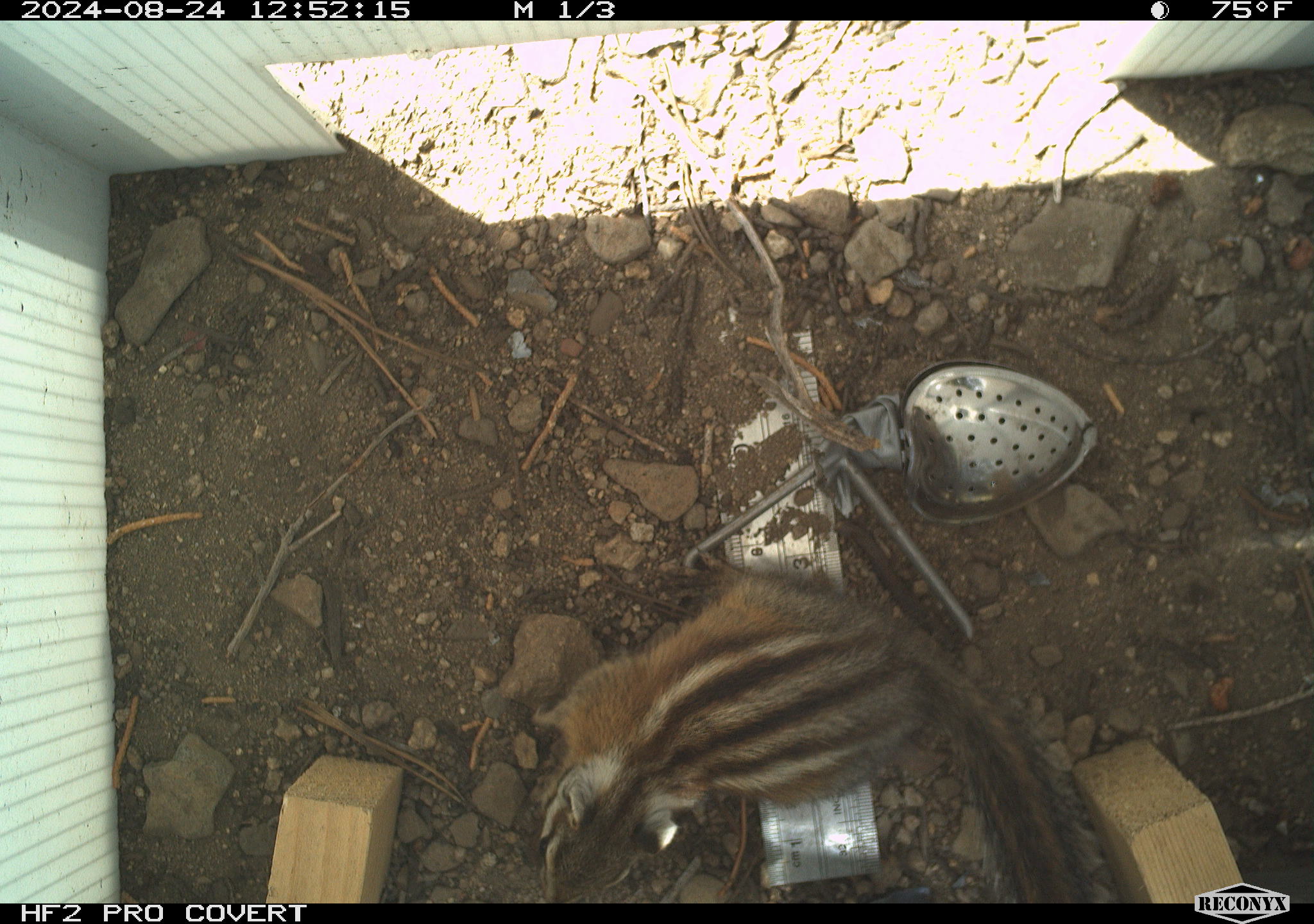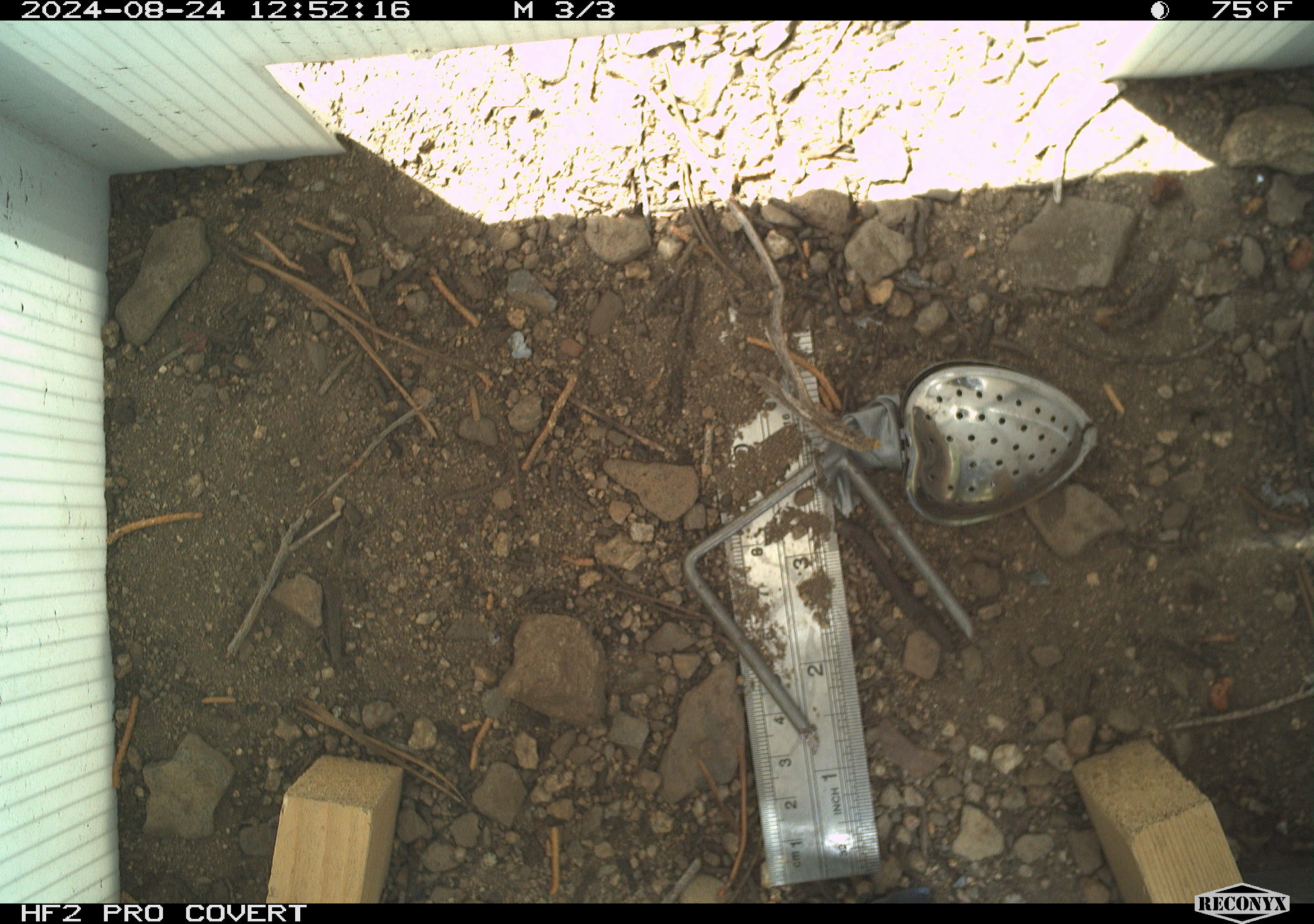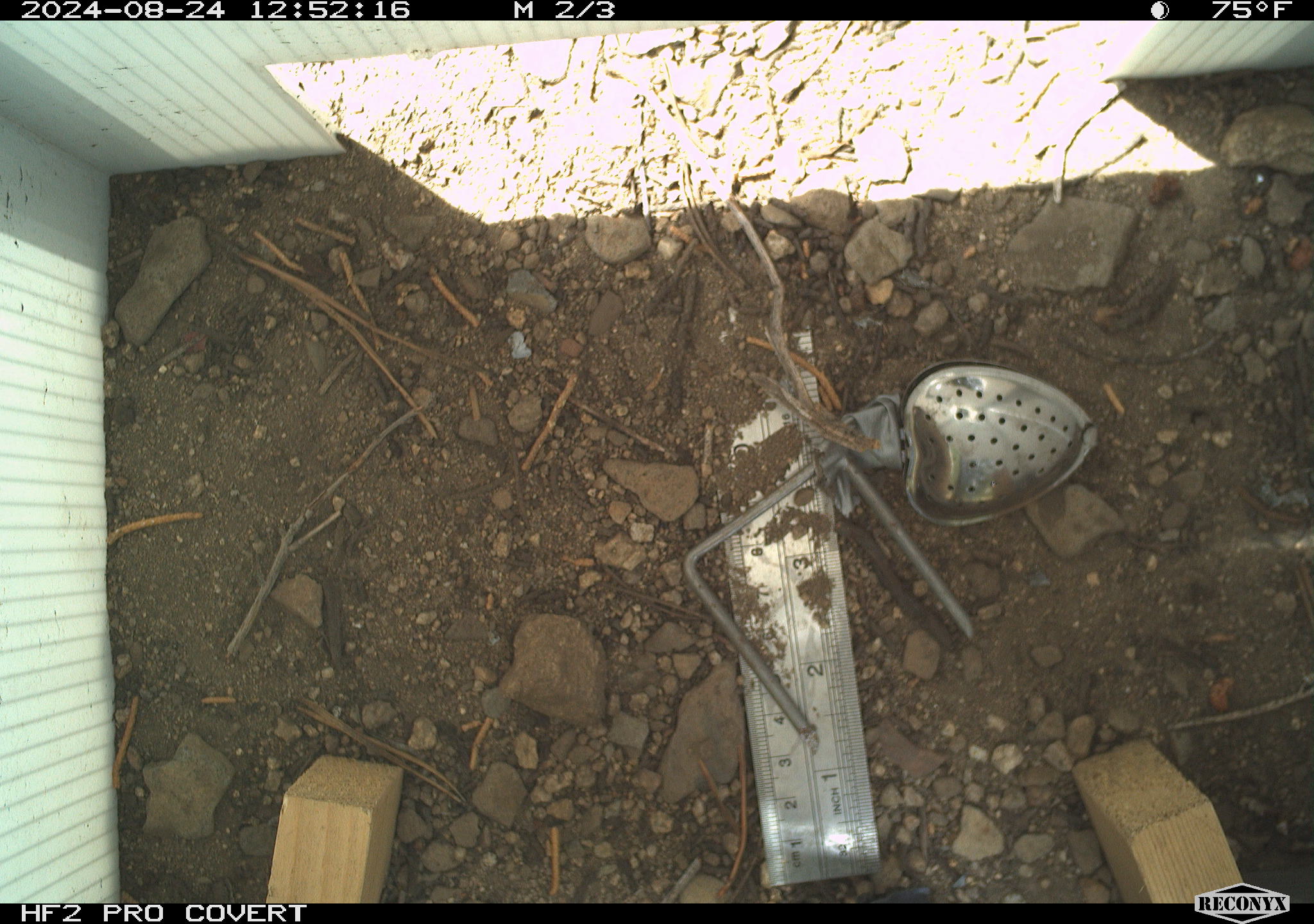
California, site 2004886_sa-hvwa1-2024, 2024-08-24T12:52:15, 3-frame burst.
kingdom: Animalia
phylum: Chordata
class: Mammalia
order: Rodentia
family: Sciuridae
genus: Neotamias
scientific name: Neotamias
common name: western chipmunks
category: neotamias species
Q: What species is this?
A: Neotamias species (western chipmunks) (Neotamias).